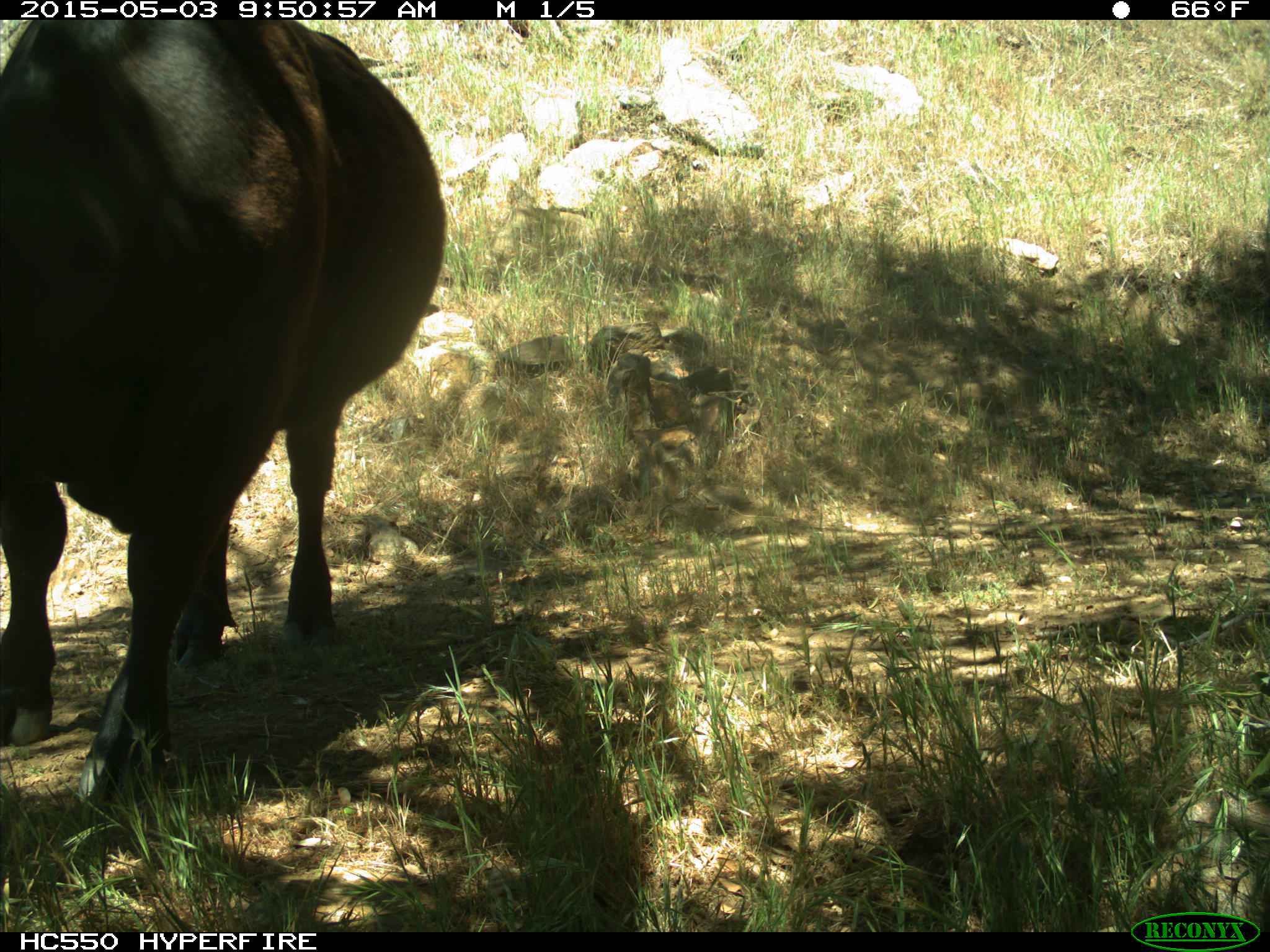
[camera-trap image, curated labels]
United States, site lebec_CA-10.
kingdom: Animalia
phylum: Chordata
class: Mammalia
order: Artiodactyla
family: Bovidae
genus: Bos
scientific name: Bos taurus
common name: domestic cow